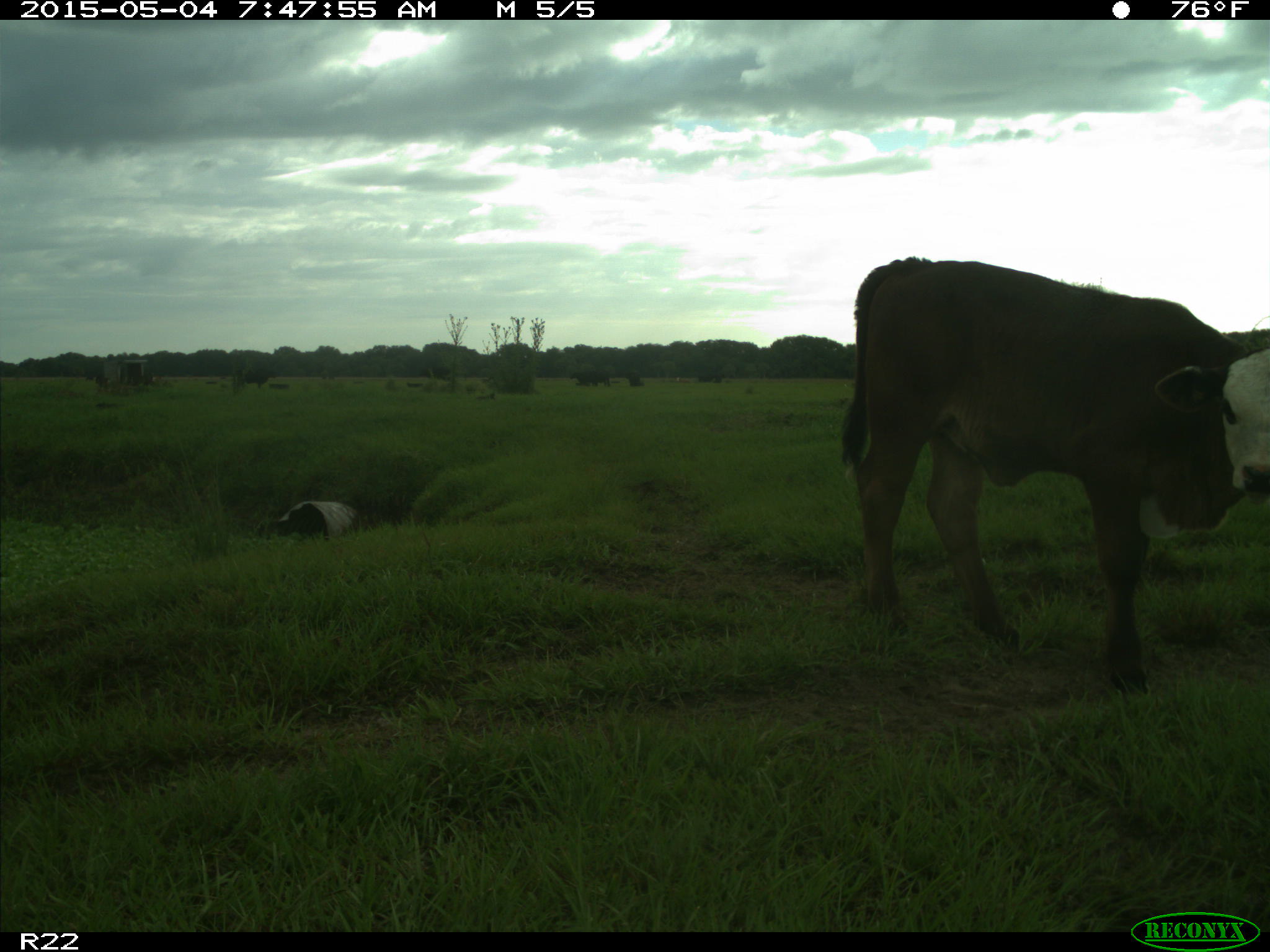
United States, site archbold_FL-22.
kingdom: Animalia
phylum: Chordata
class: Mammalia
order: Artiodactyla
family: Bovidae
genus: Bos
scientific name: Bos taurus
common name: domestic cow